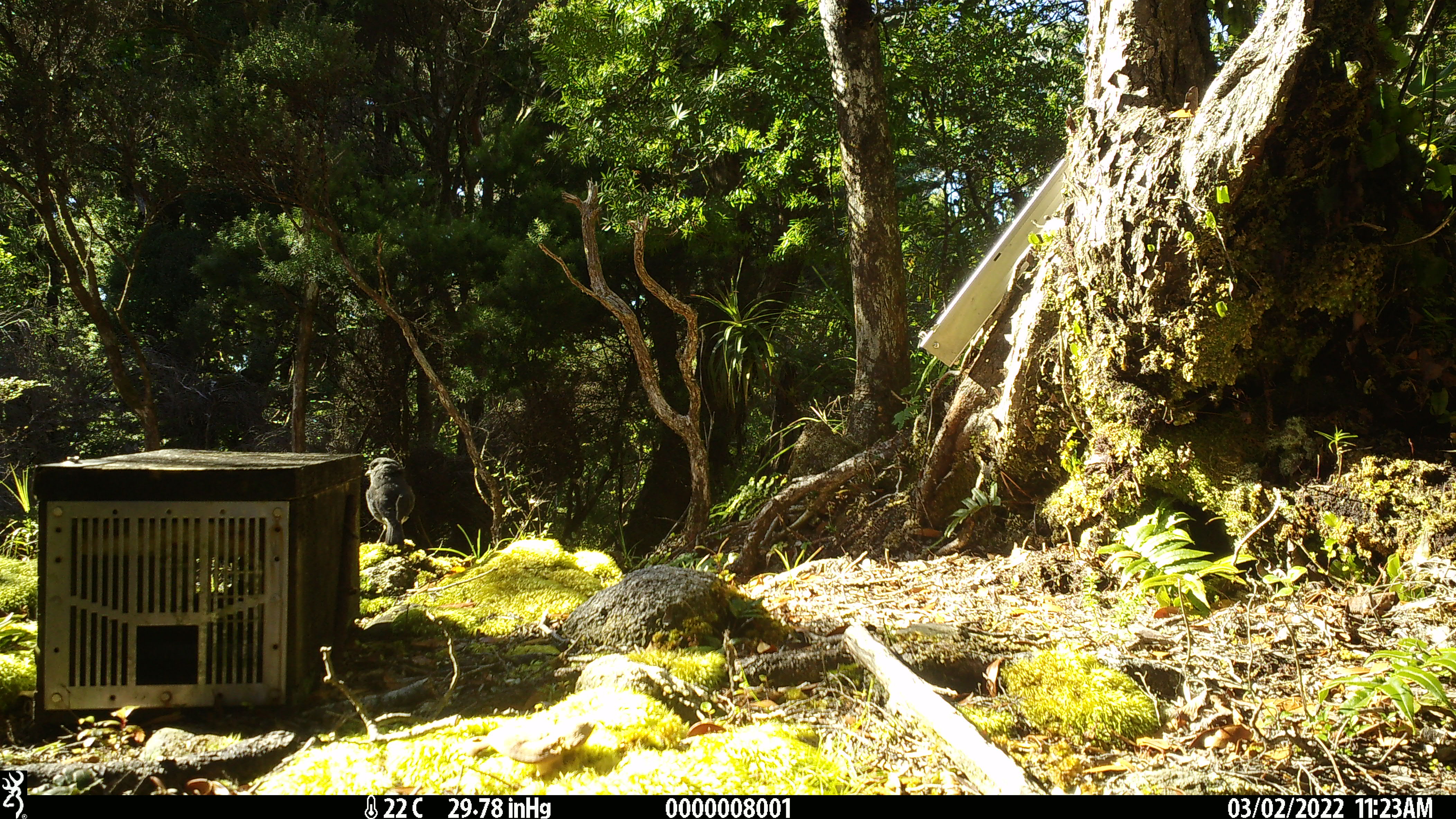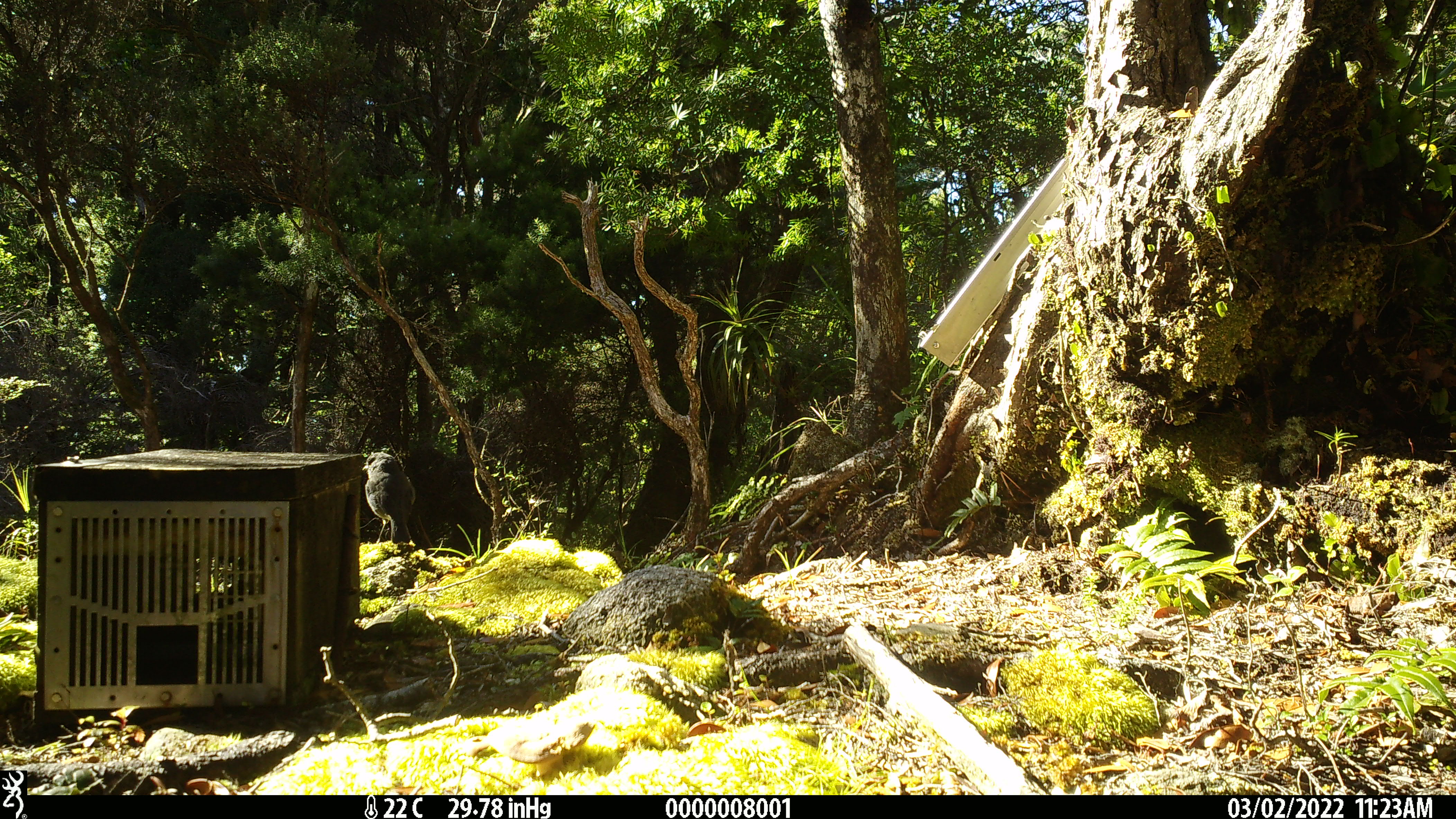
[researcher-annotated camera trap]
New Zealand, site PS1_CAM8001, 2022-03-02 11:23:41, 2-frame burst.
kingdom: Animalia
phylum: Chordata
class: Aves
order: Passeriformes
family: Petroicidae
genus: Petroica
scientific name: Petroica australis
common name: new zealand robin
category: robin